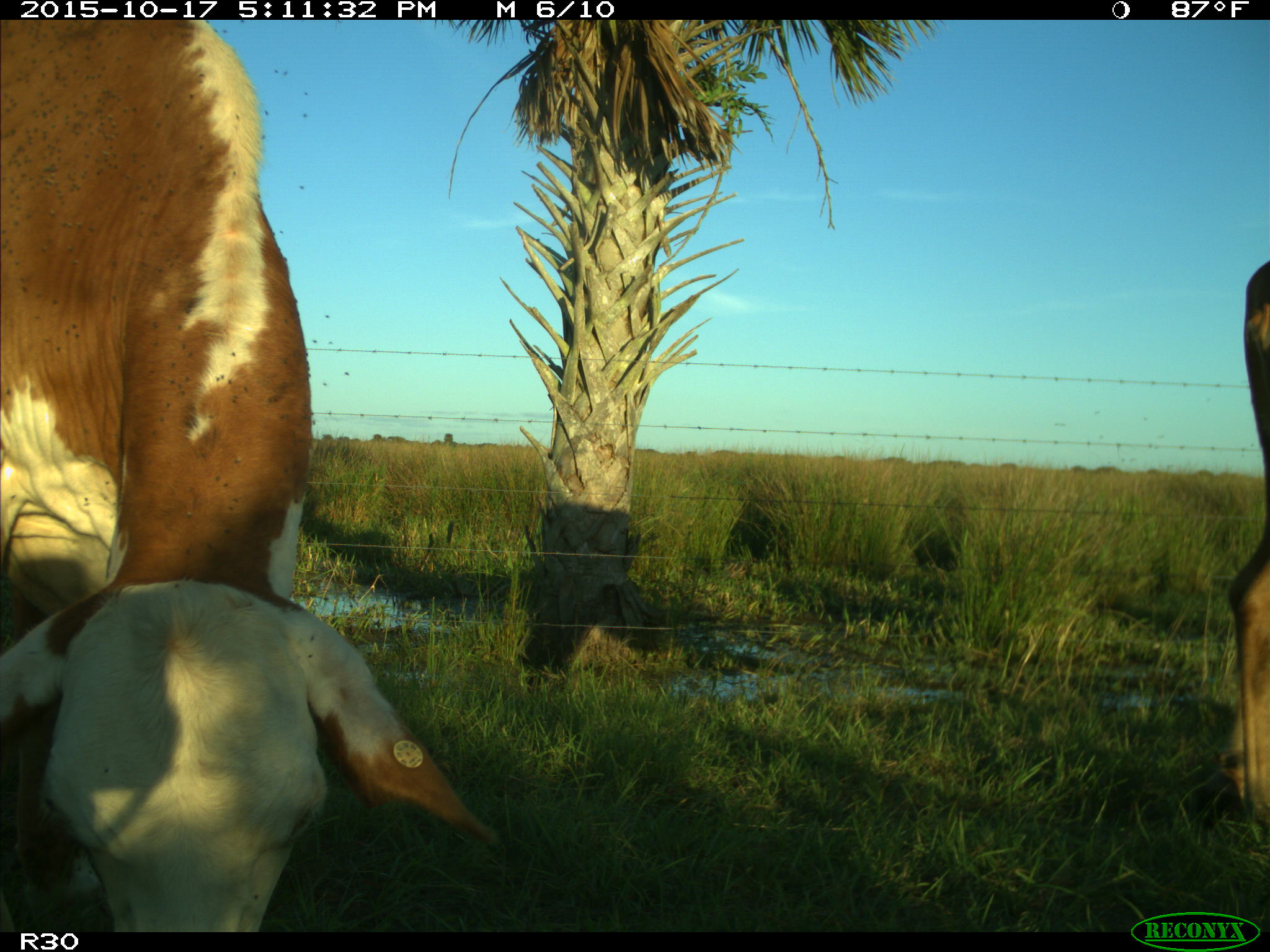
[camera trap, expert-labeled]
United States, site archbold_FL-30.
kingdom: Animalia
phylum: Chordata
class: Mammalia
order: Artiodactyla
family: Bovidae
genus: Bos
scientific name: Bos taurus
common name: domestic cow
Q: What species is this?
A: Bos taurus (domestic cow).